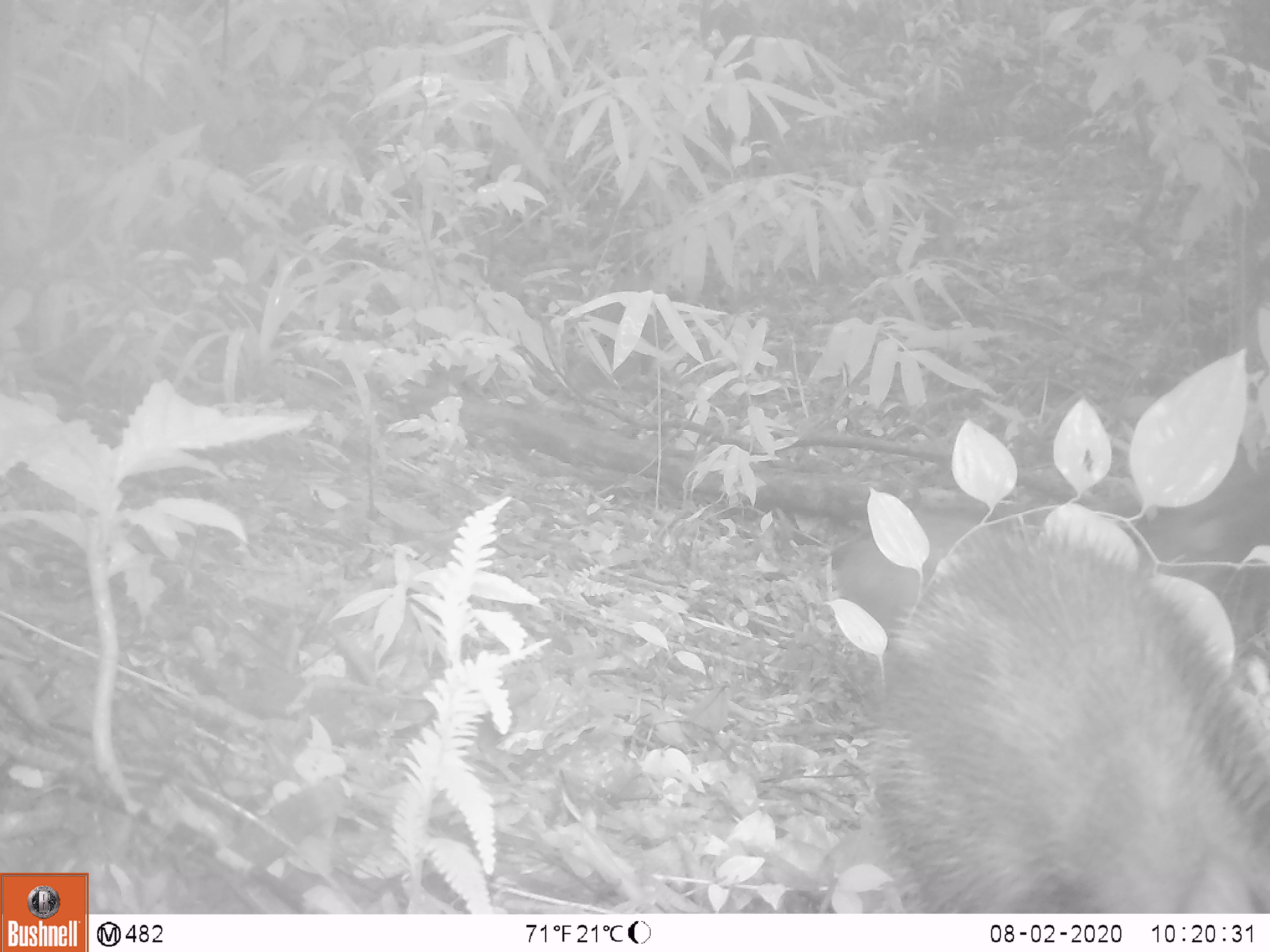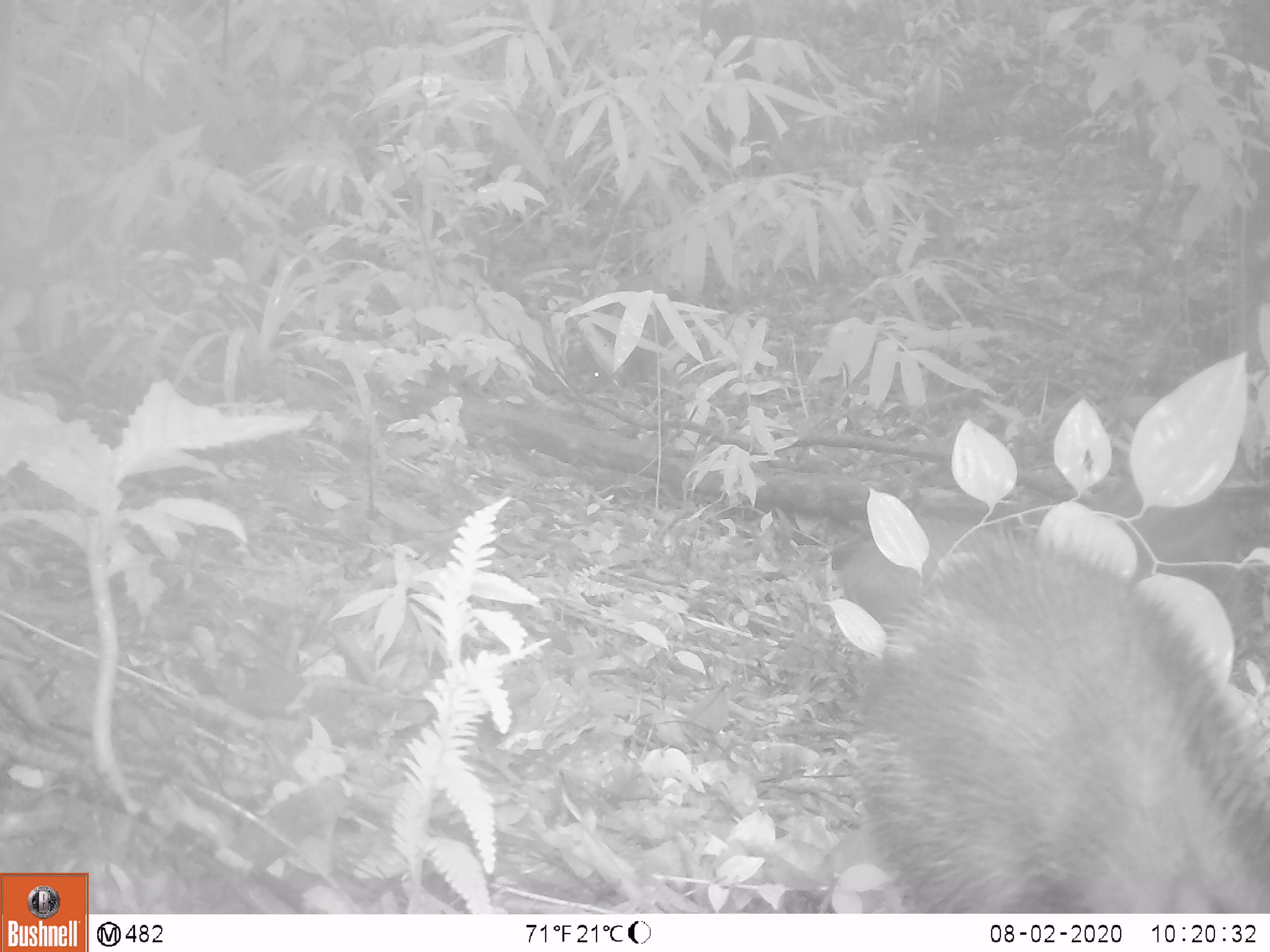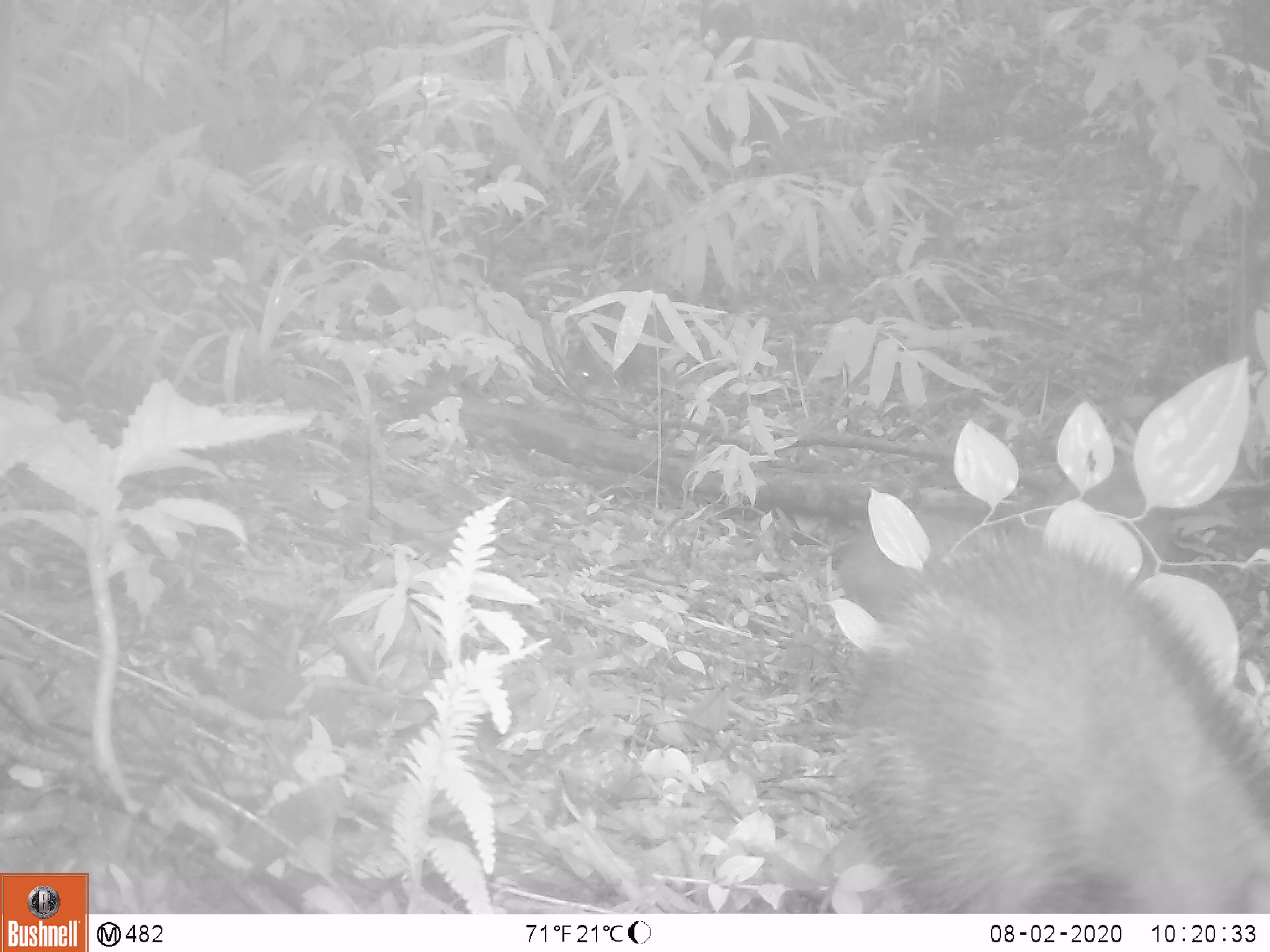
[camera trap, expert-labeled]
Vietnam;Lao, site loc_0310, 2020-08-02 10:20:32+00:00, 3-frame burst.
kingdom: Animalia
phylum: Chordata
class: Mammalia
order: Artiodactyla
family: Suidae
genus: Sus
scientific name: Sus scrofa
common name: eurasian wild pig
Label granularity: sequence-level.